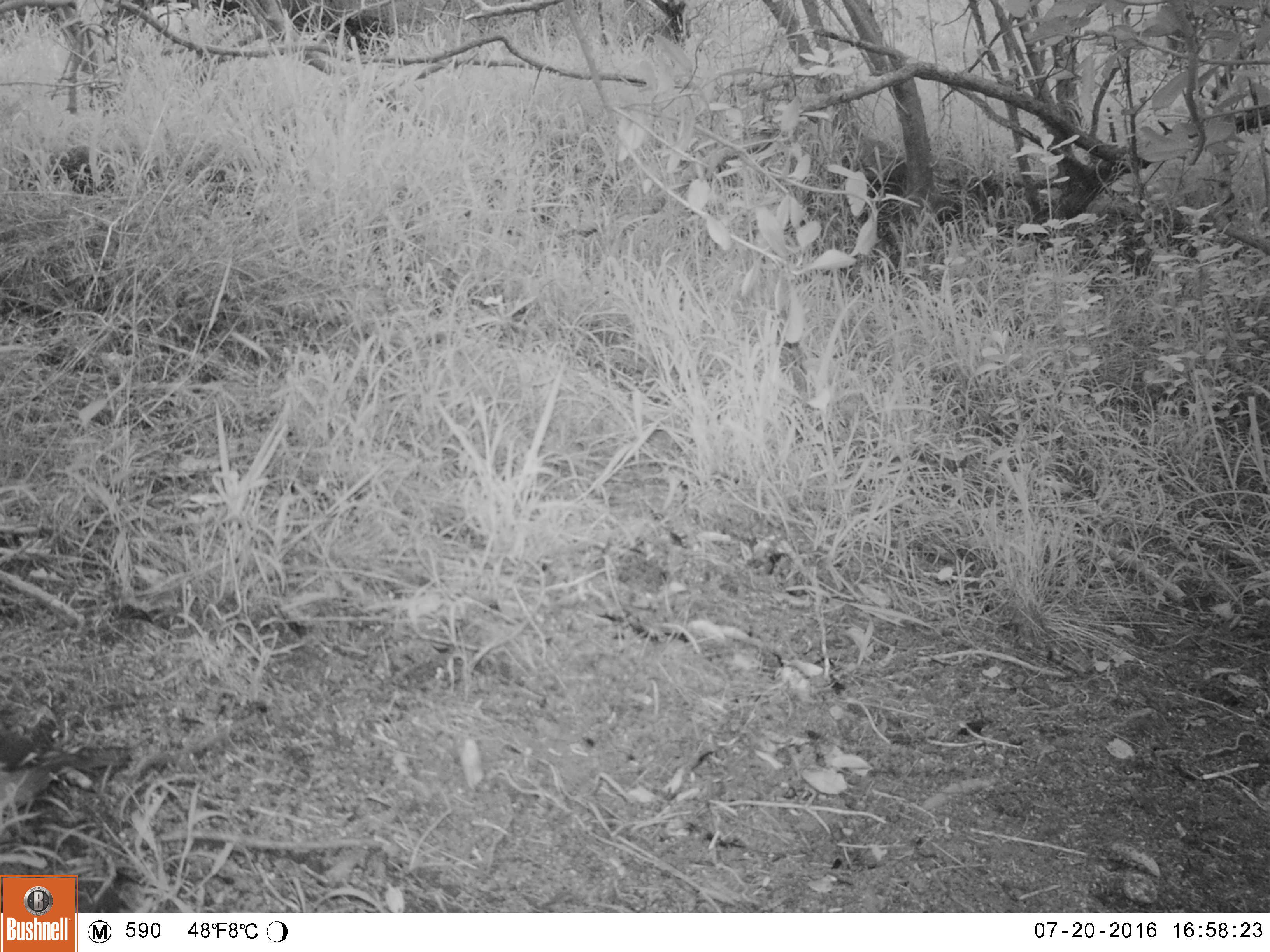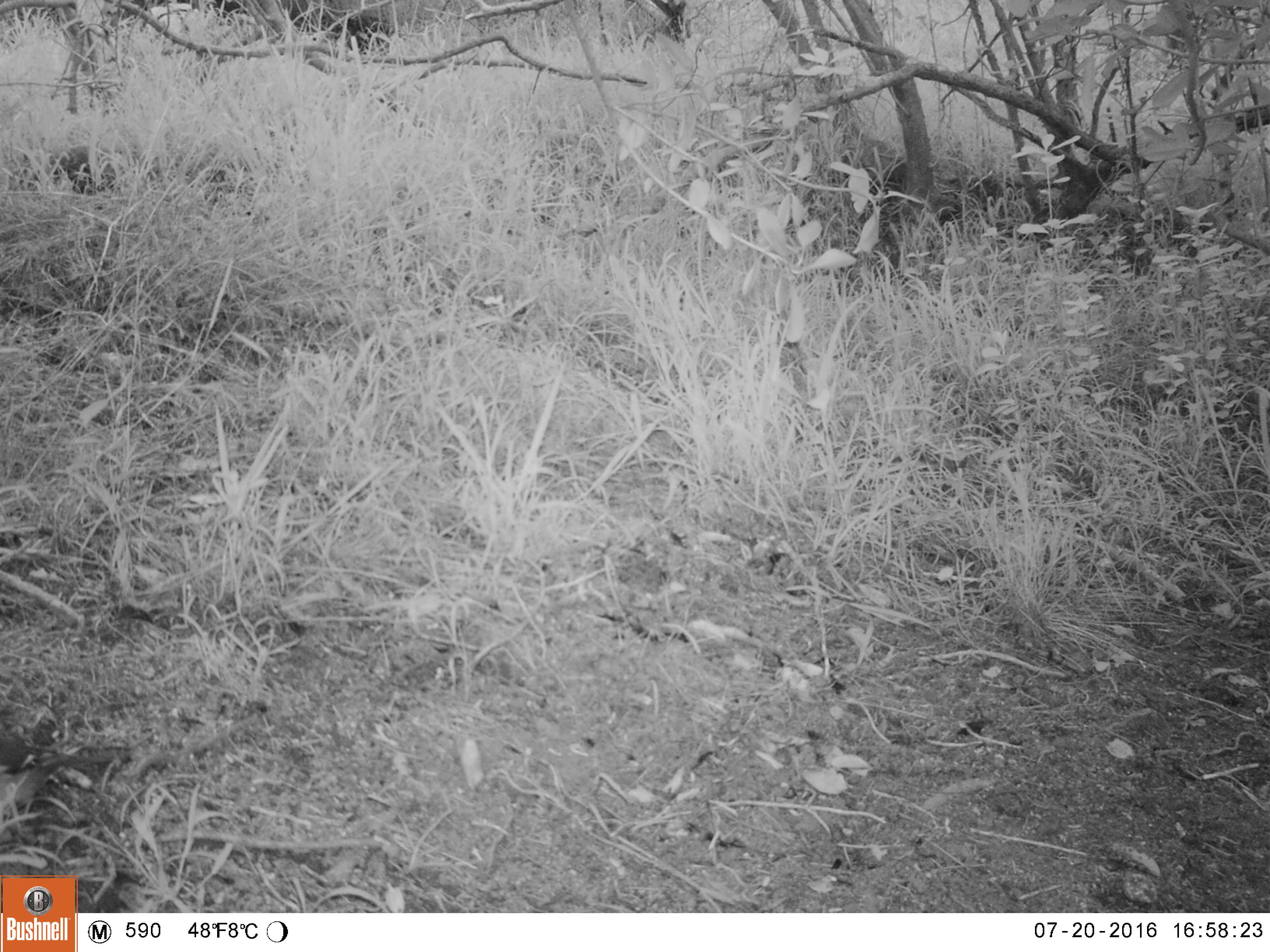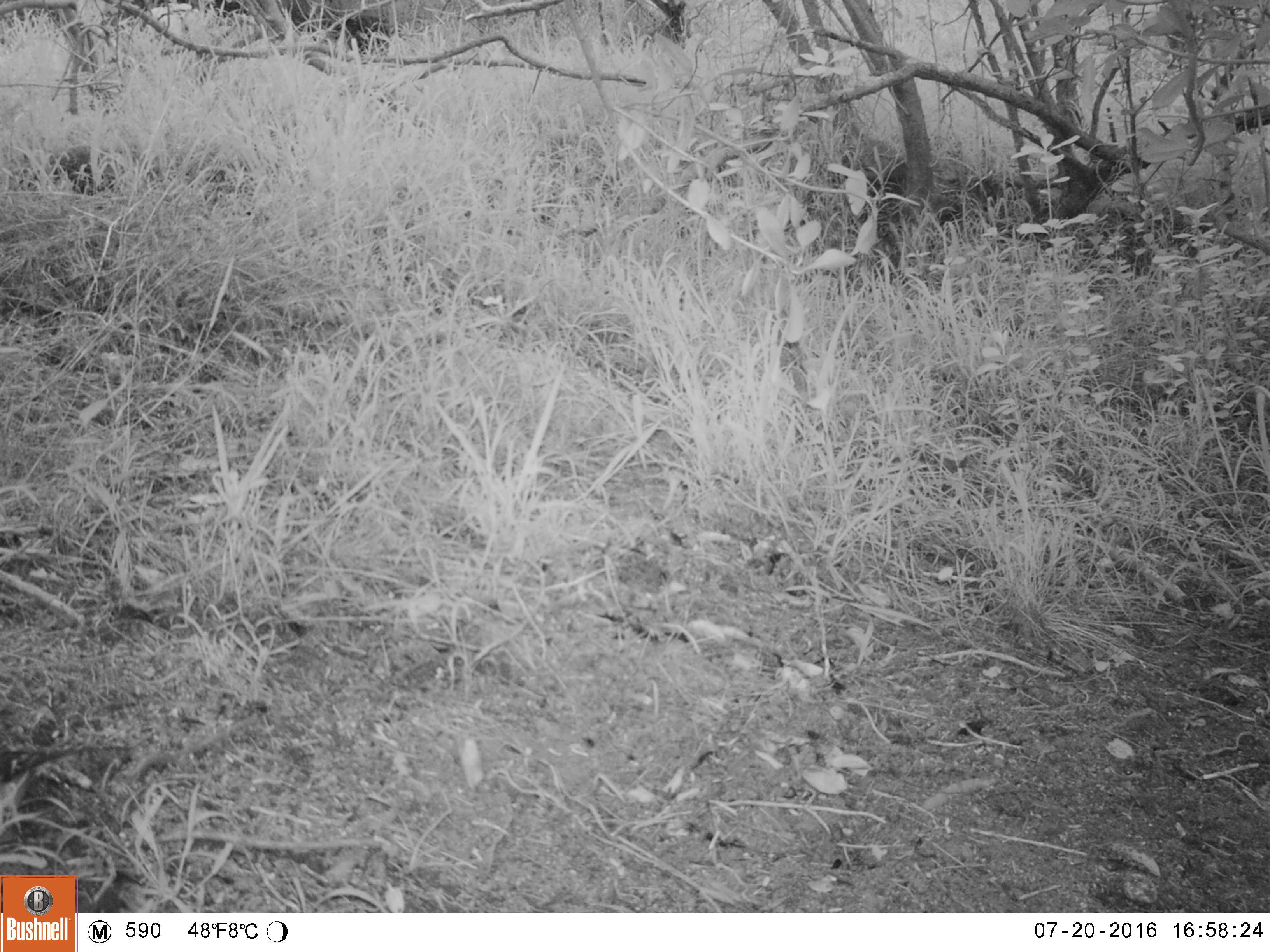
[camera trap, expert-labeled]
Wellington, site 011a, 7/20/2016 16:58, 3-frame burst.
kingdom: Animalia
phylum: Chordata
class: Aves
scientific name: Aves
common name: bird